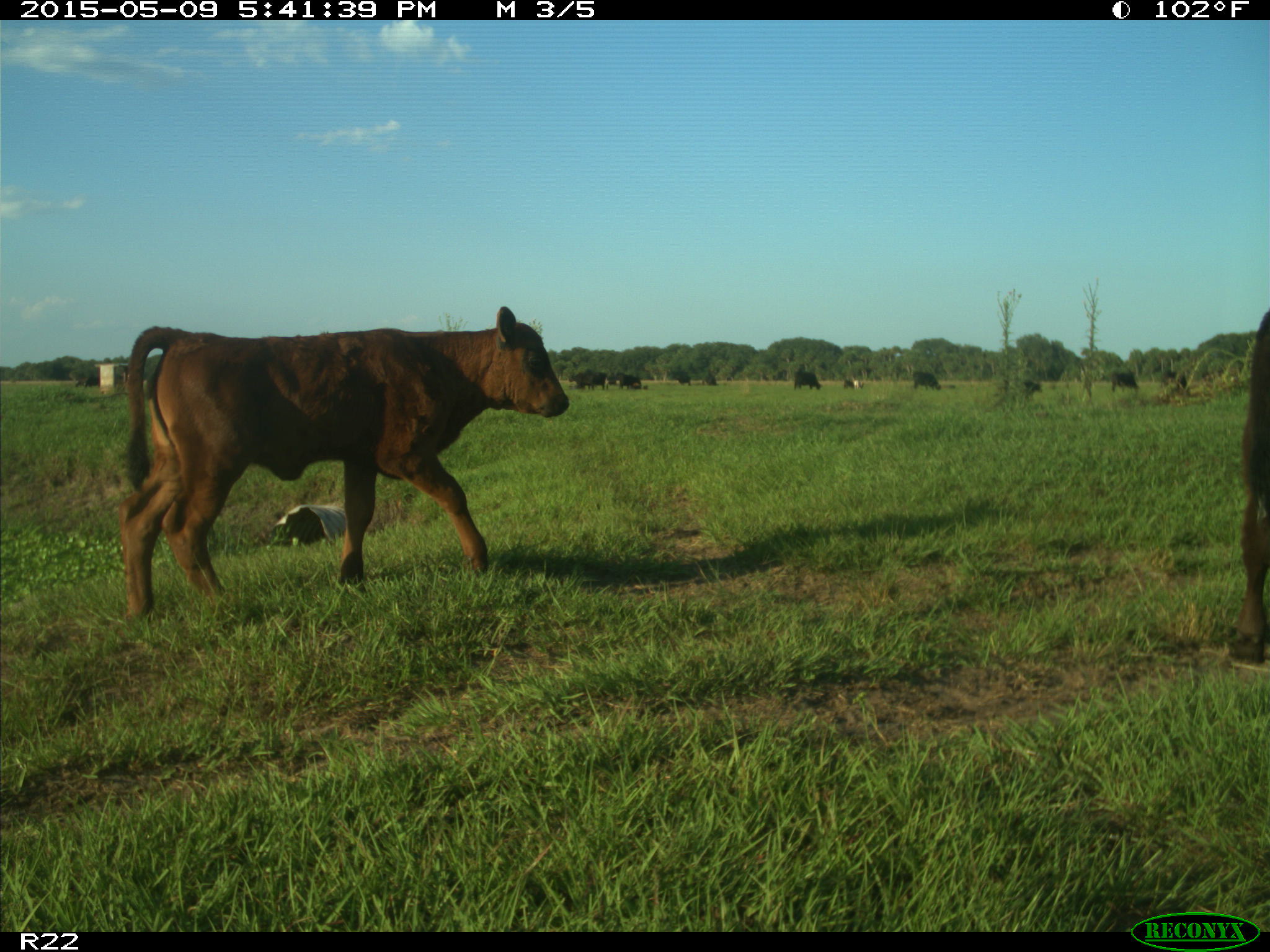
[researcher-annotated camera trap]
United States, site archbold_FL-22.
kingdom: Animalia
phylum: Chordata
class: Mammalia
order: Artiodactyla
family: Bovidae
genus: Bos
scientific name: Bos taurus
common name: domestic cow